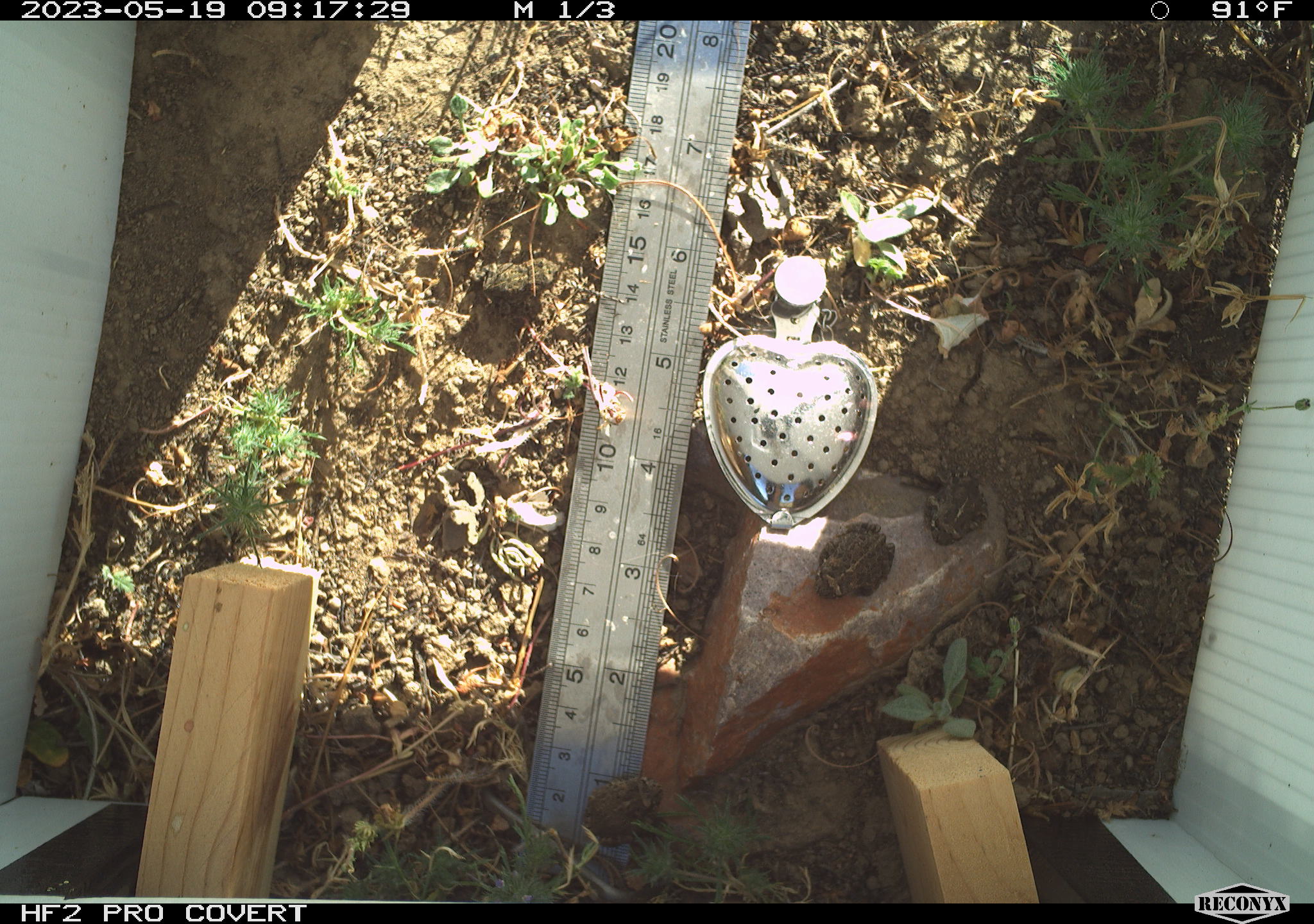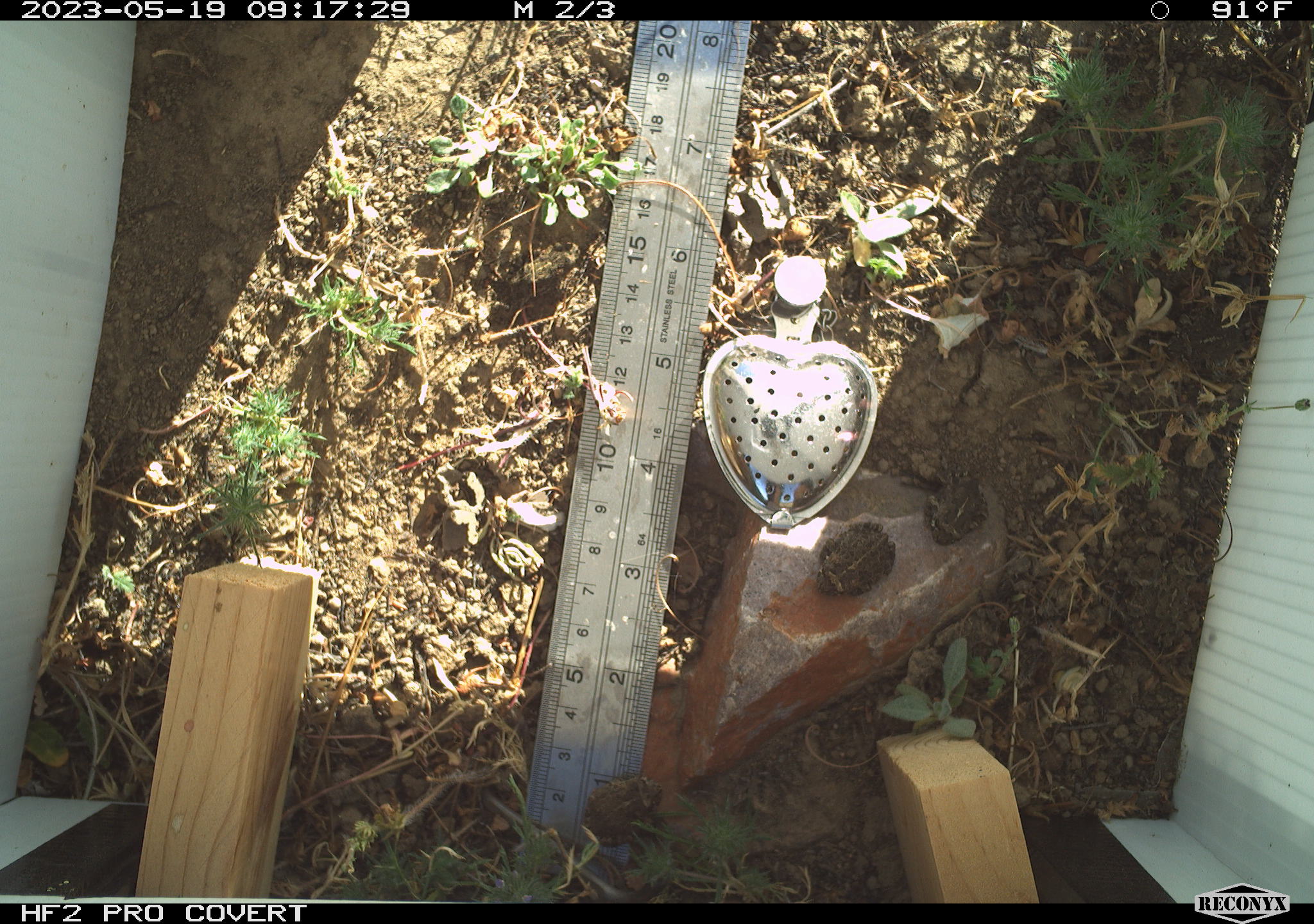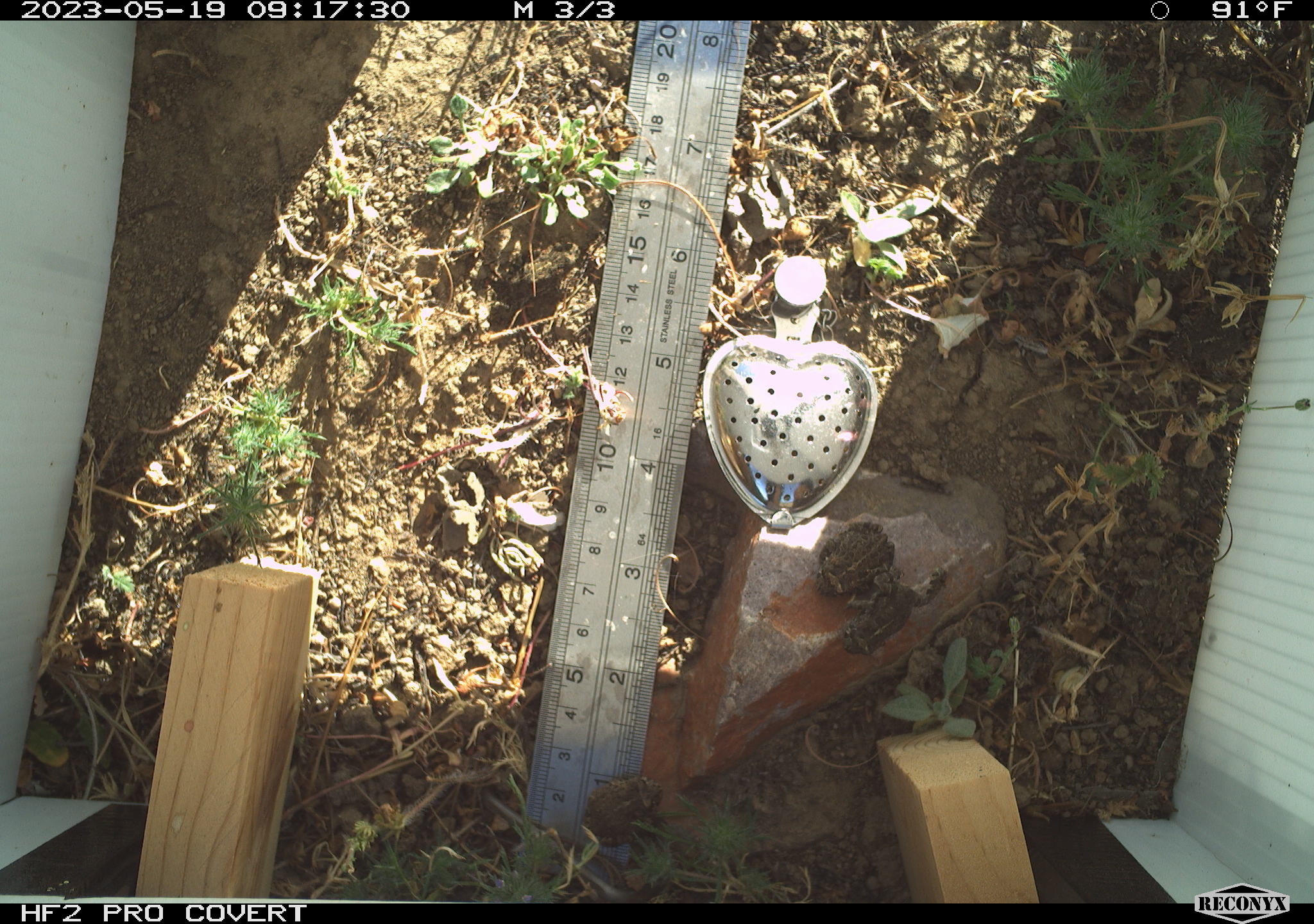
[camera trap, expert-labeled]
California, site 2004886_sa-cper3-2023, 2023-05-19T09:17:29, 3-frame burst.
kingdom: Animalia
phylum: Chordata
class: Amphibia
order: Anura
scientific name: Anura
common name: frogs